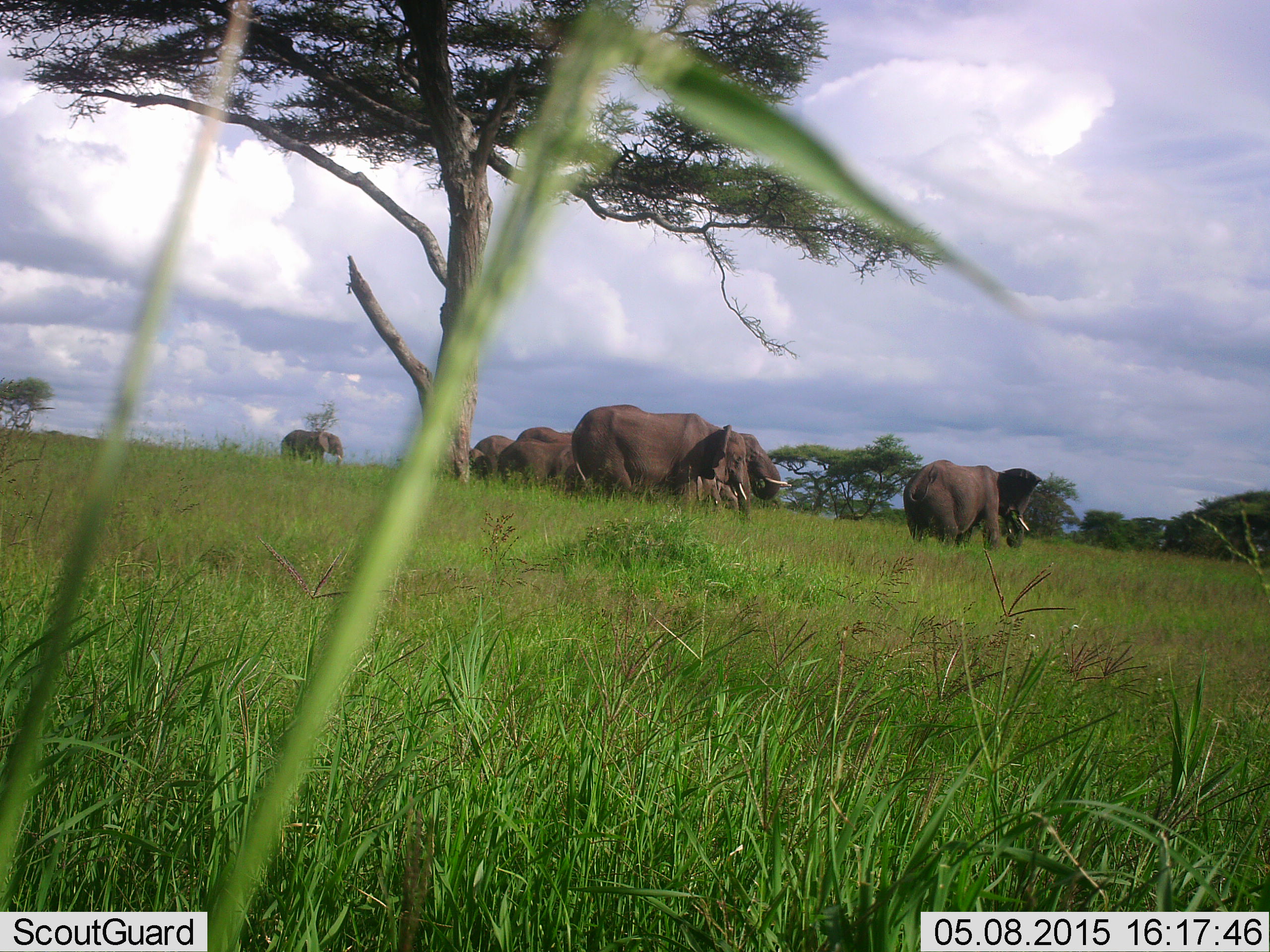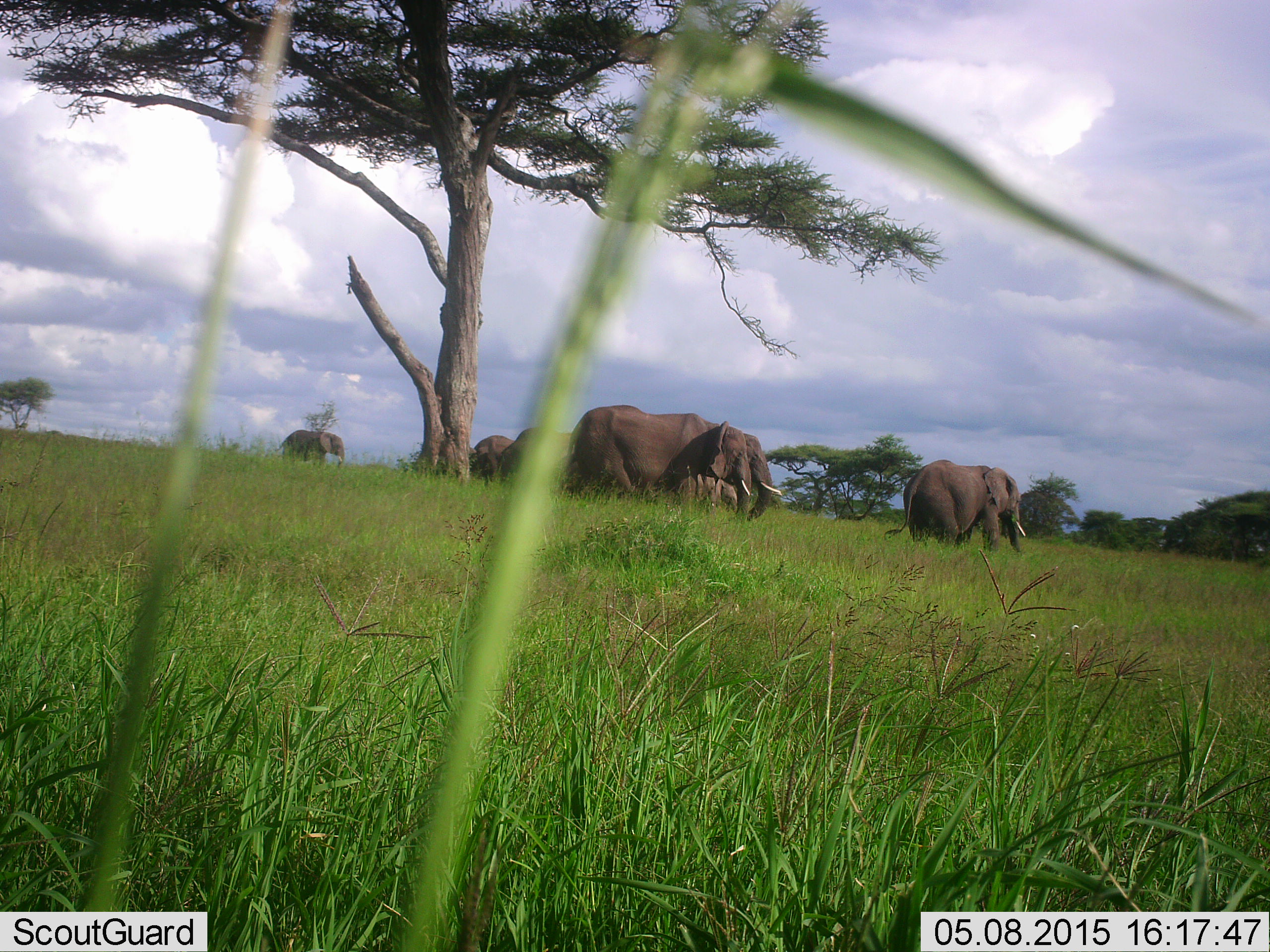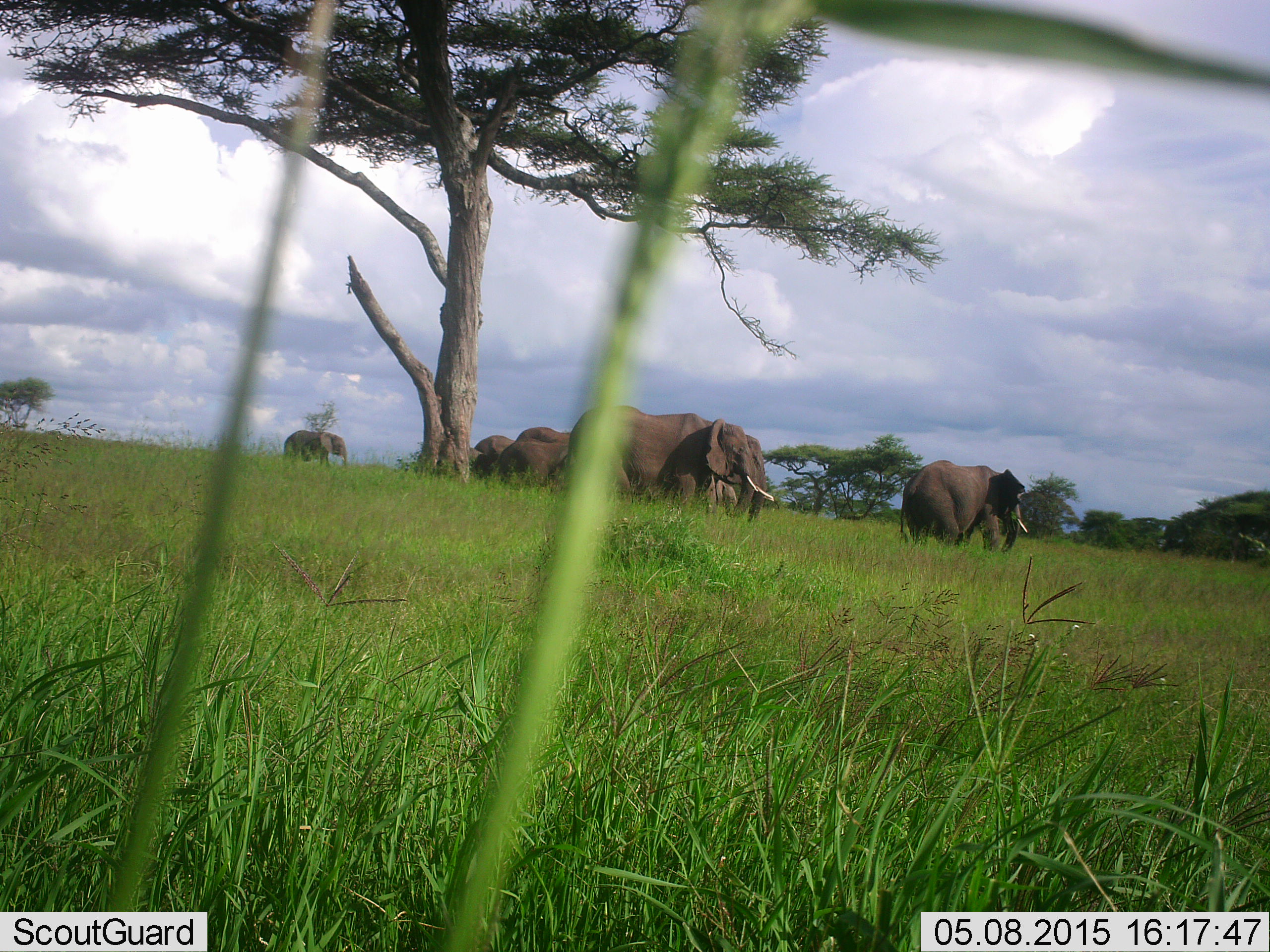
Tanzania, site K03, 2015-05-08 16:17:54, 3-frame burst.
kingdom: Animalia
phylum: Chordata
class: Mammalia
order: Proboscidea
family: Elephantidae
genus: Loxodonta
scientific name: Loxodonta africana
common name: african bush elephant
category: elephant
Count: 7.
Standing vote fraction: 80%.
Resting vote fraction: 0%.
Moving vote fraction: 20%.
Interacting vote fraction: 20%.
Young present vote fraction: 20%.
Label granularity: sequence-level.